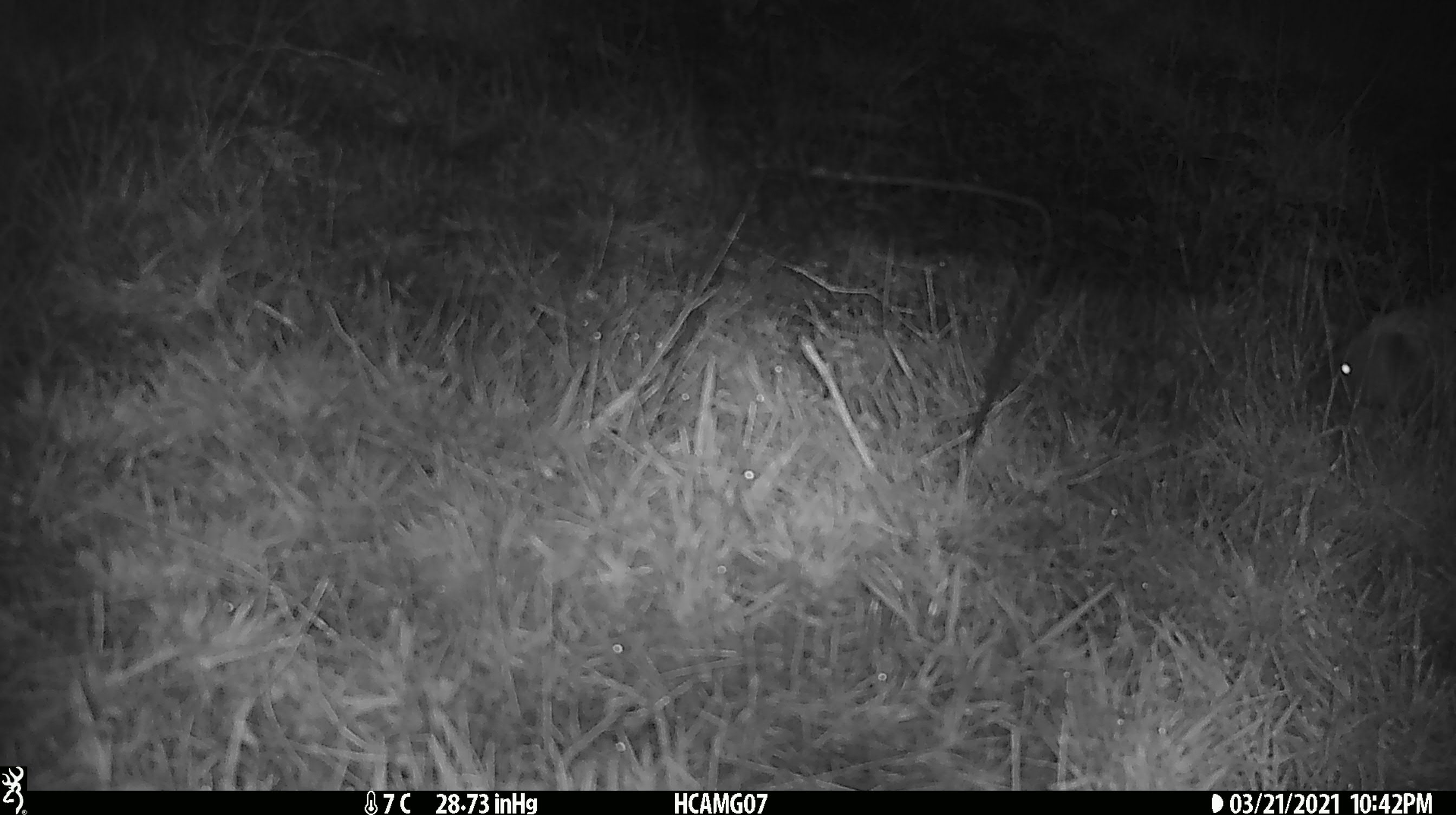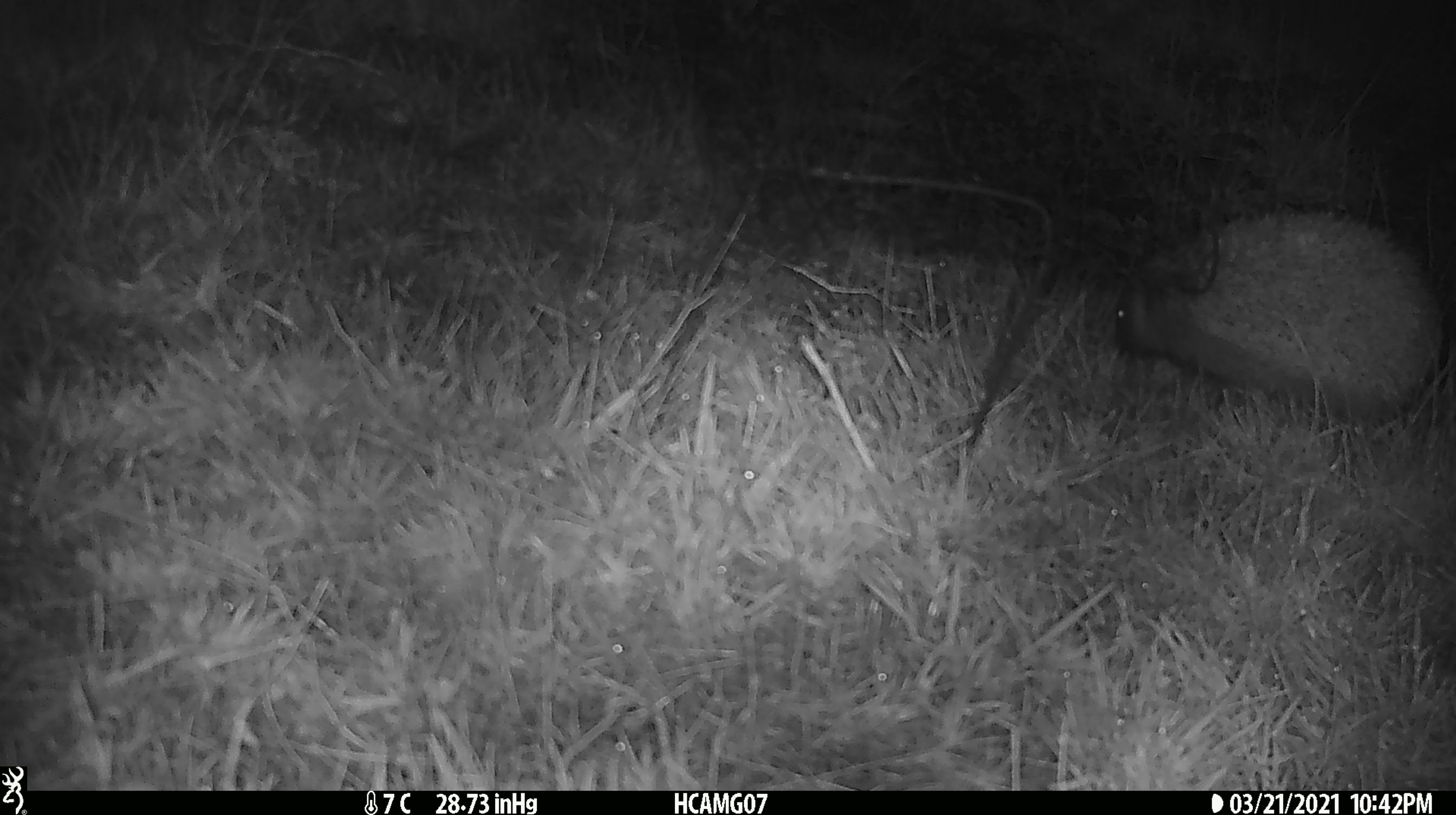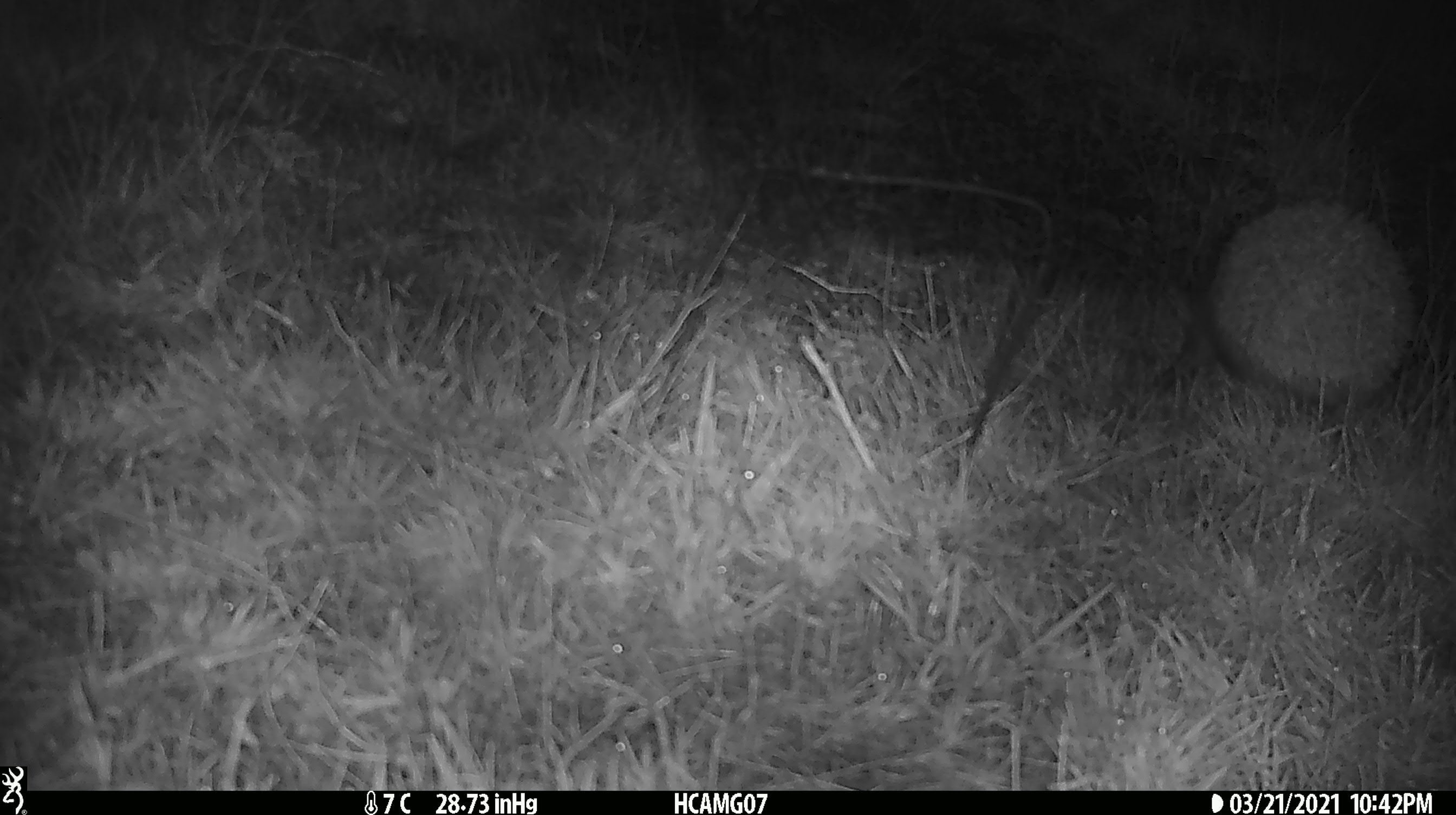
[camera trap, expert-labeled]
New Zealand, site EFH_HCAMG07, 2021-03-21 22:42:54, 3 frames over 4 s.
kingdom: Animalia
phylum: Chordata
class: Mammalia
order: Eulipotyphla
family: Erinaceidae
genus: Erinaceus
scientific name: Erinaceus europaeus europaeus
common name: european hedgehog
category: hedgehog